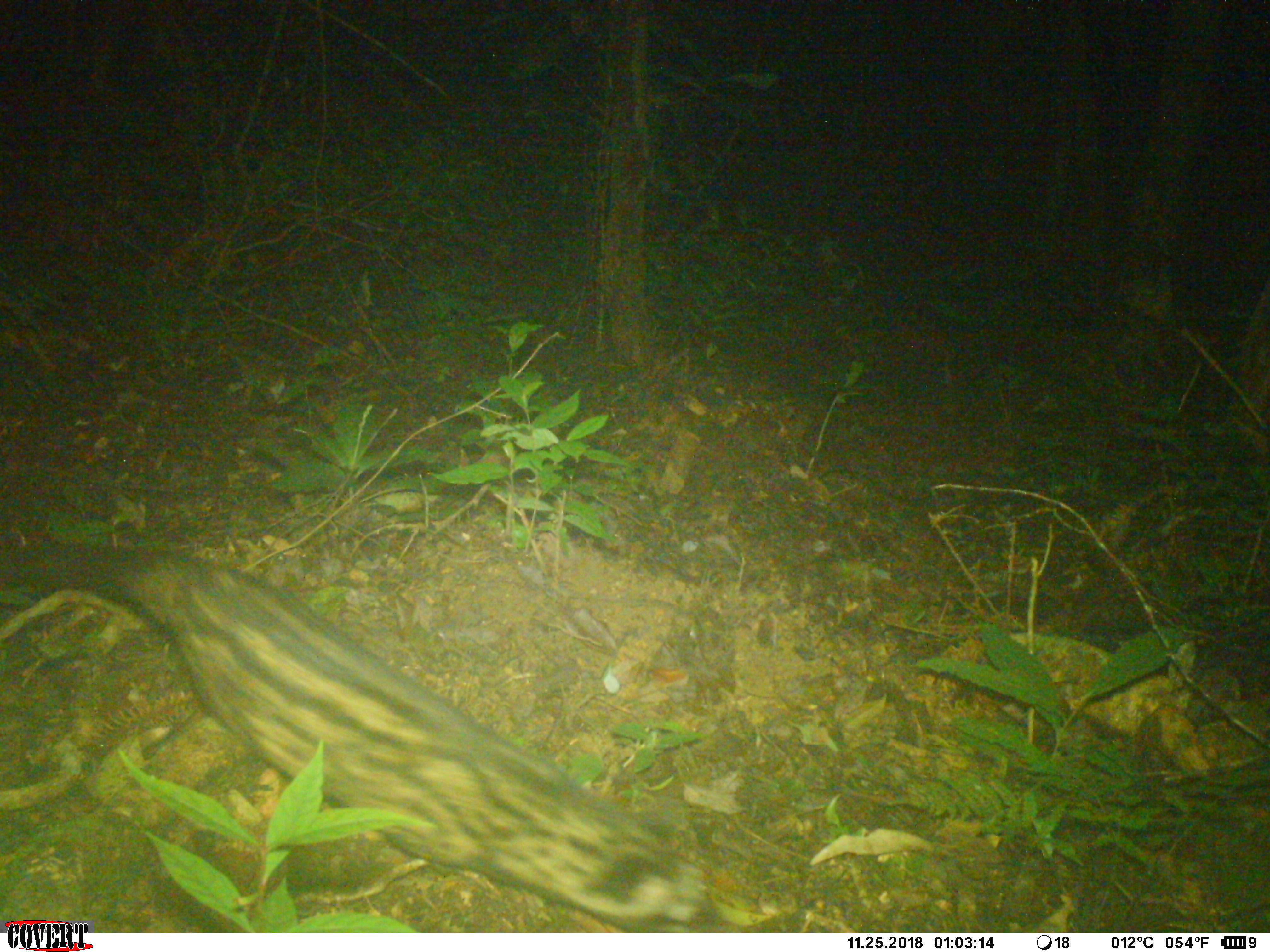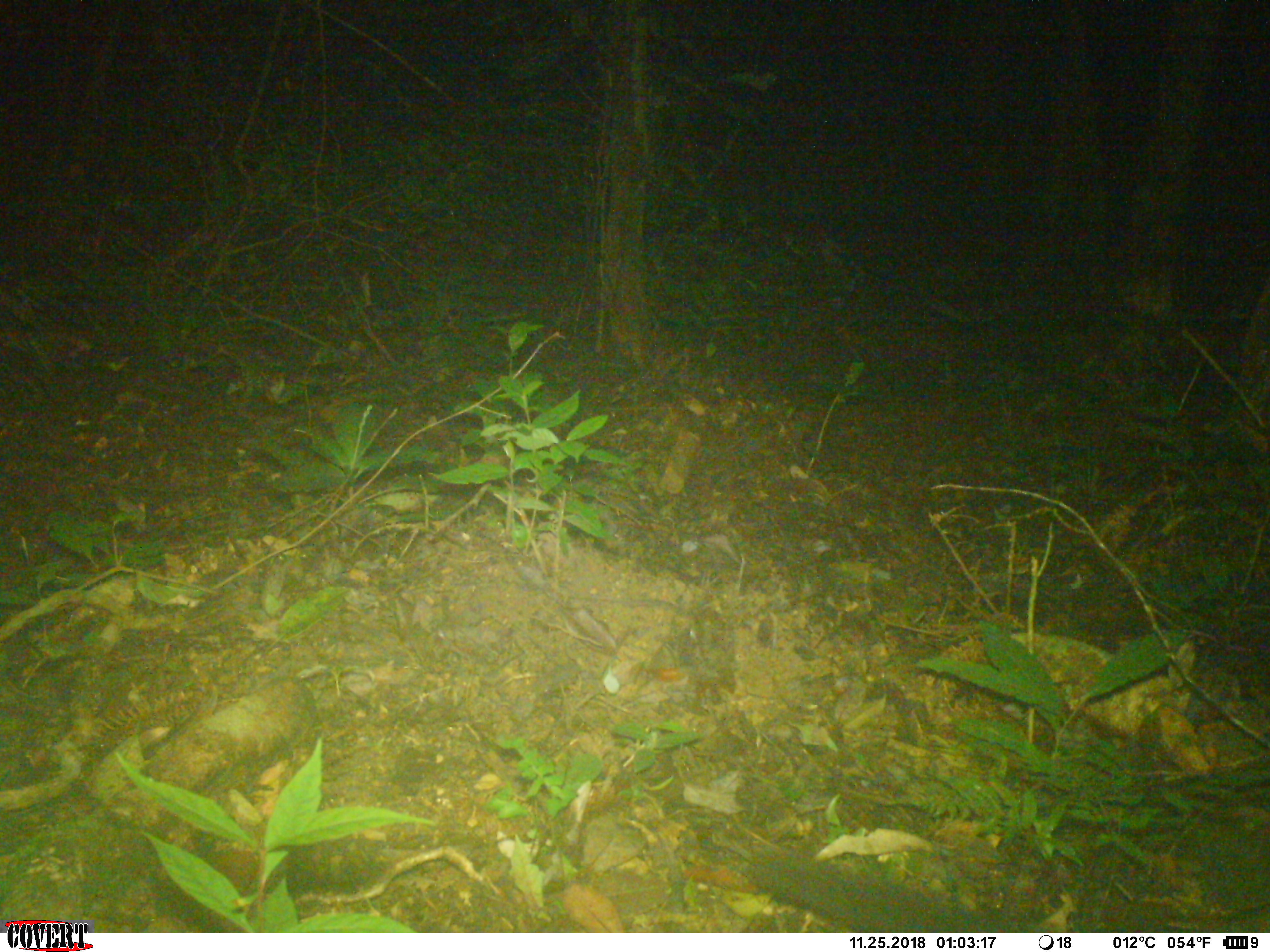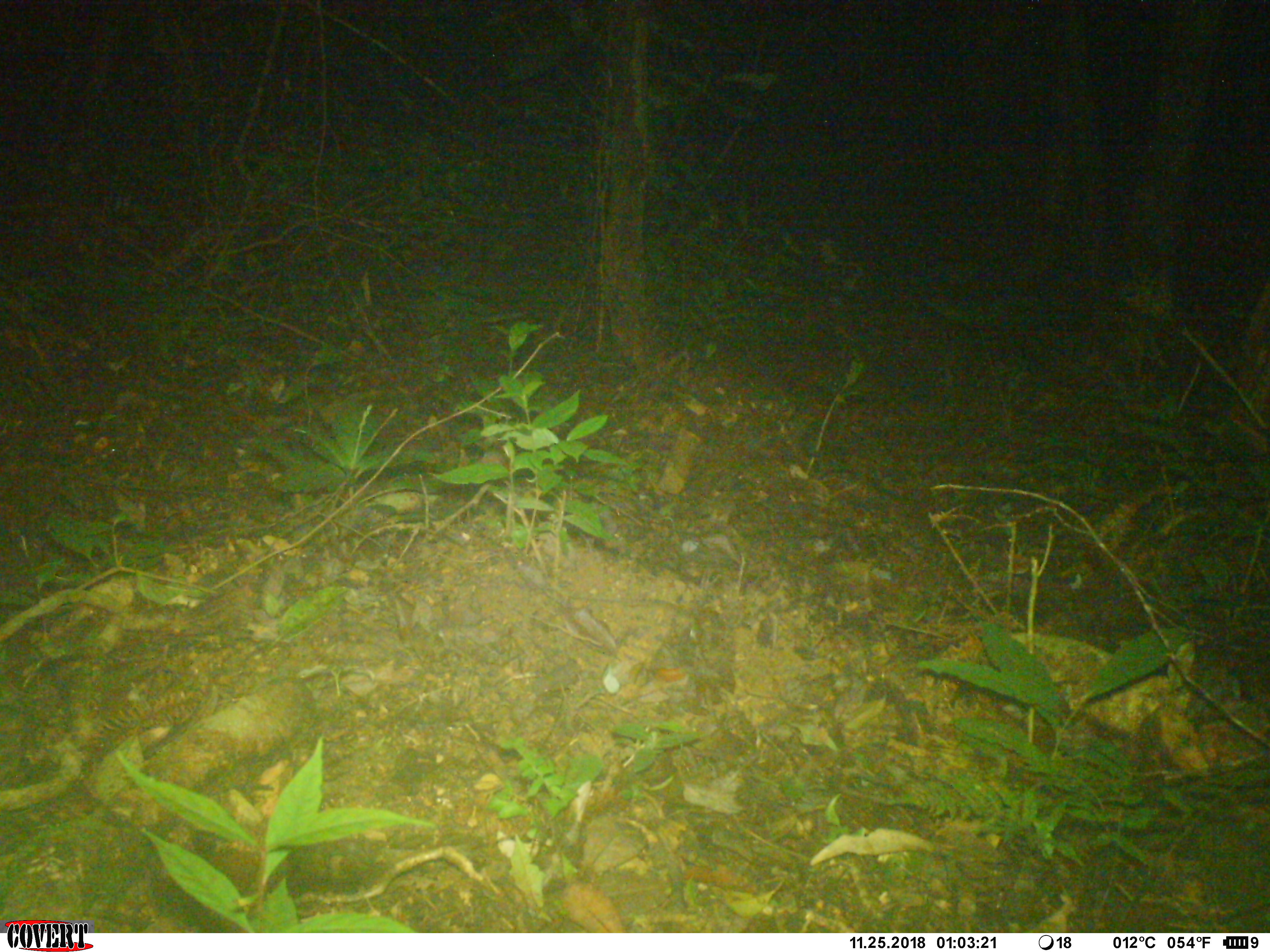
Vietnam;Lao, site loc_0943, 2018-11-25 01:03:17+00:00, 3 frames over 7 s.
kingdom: Animalia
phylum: Chordata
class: Mammalia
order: Carnivora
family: Viverridae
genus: Paradoxurus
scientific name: Paradoxurus hermaphroditus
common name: common palm civet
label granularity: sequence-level